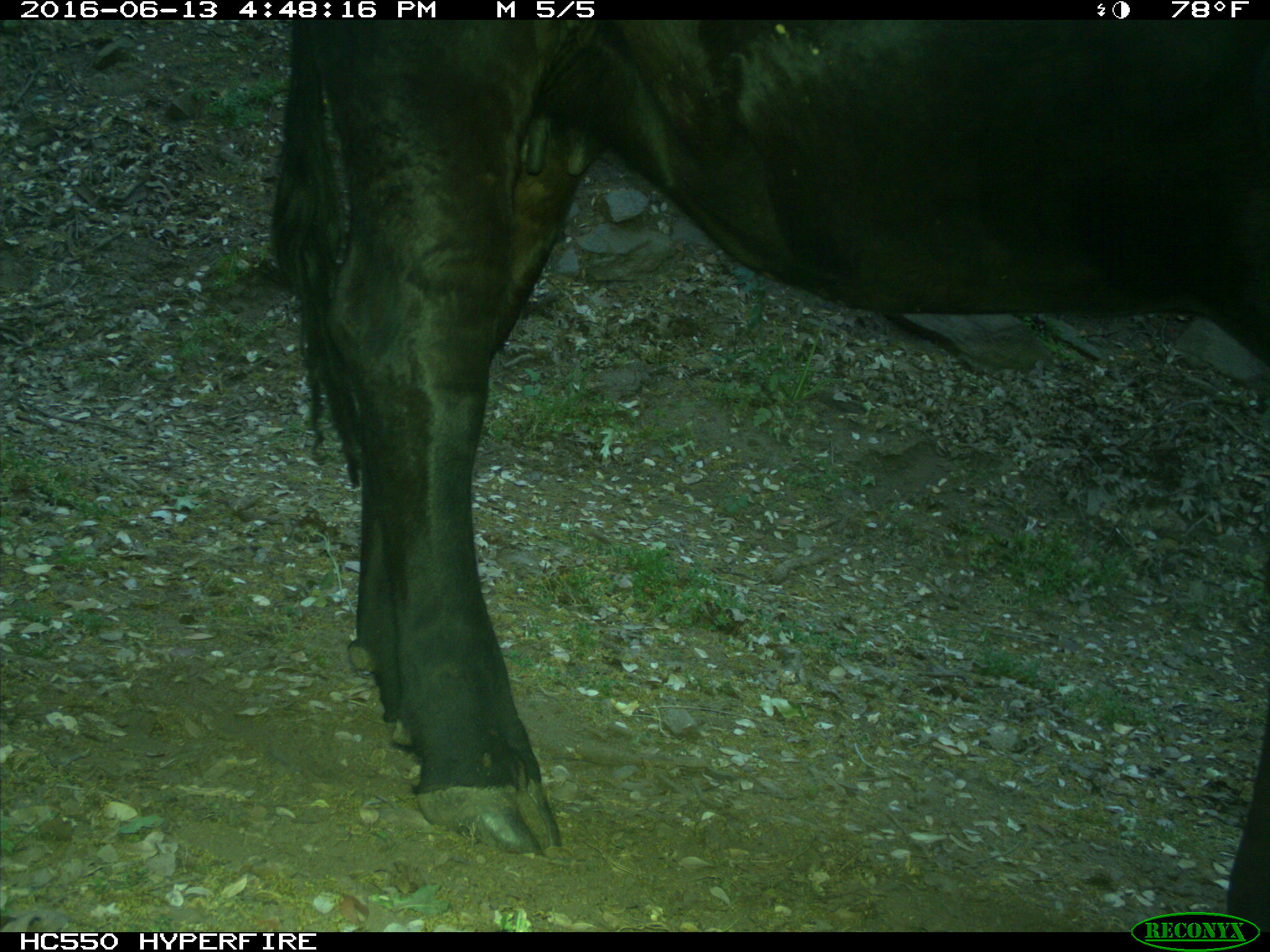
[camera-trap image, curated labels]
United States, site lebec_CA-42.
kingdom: Animalia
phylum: Chordata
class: Mammalia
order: Artiodactyla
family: Bovidae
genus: Bos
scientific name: Bos taurus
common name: domestic cow